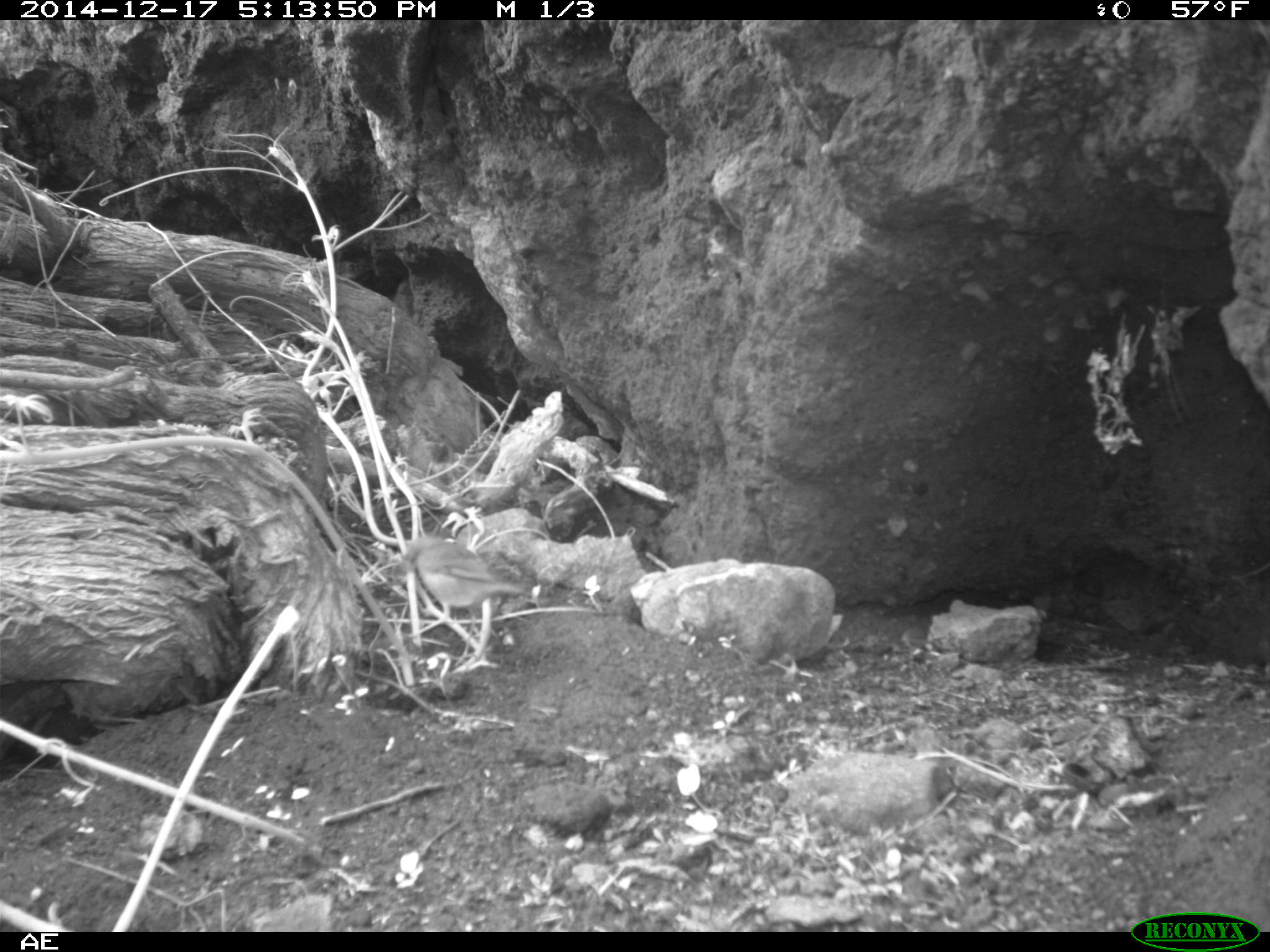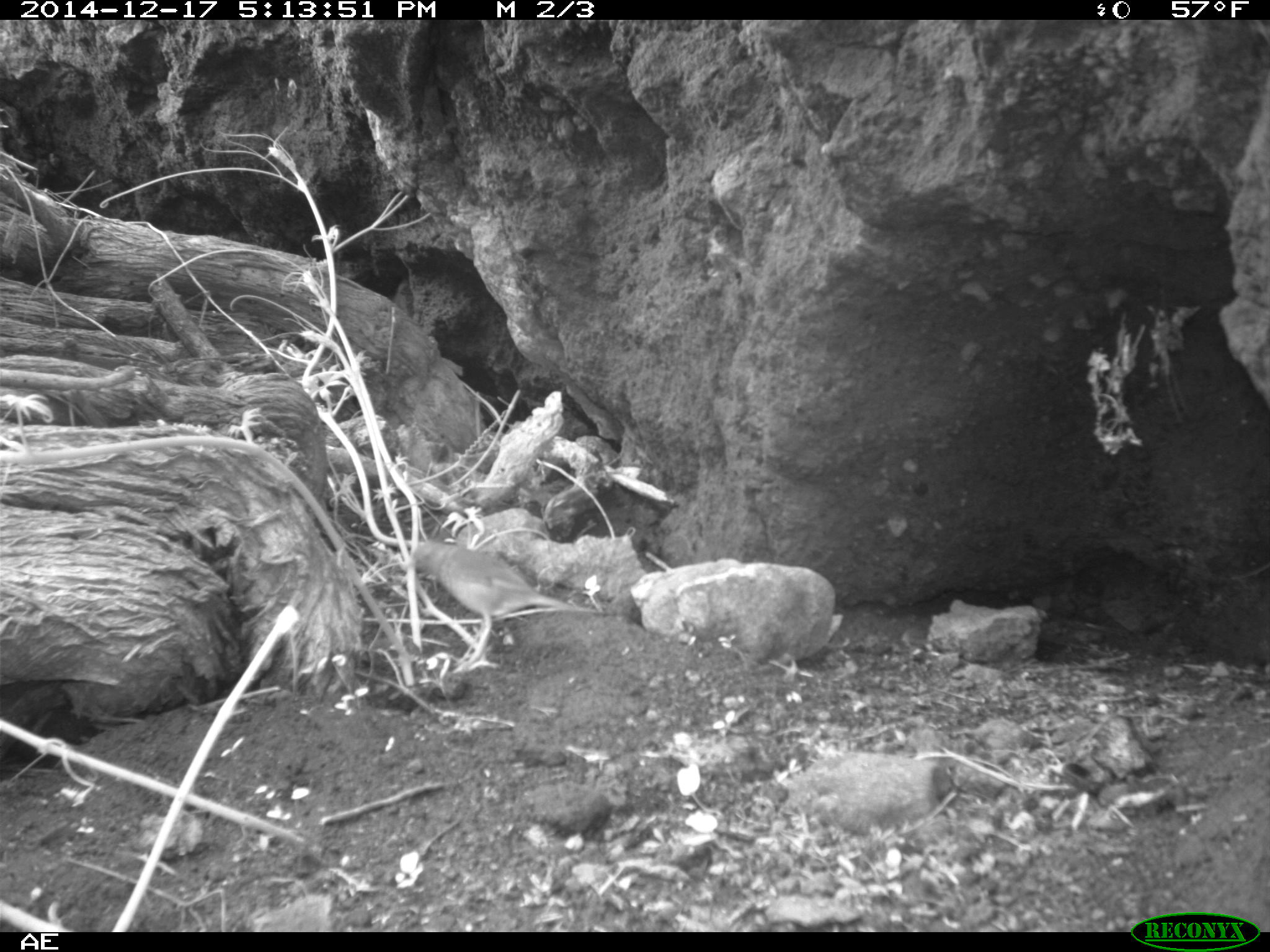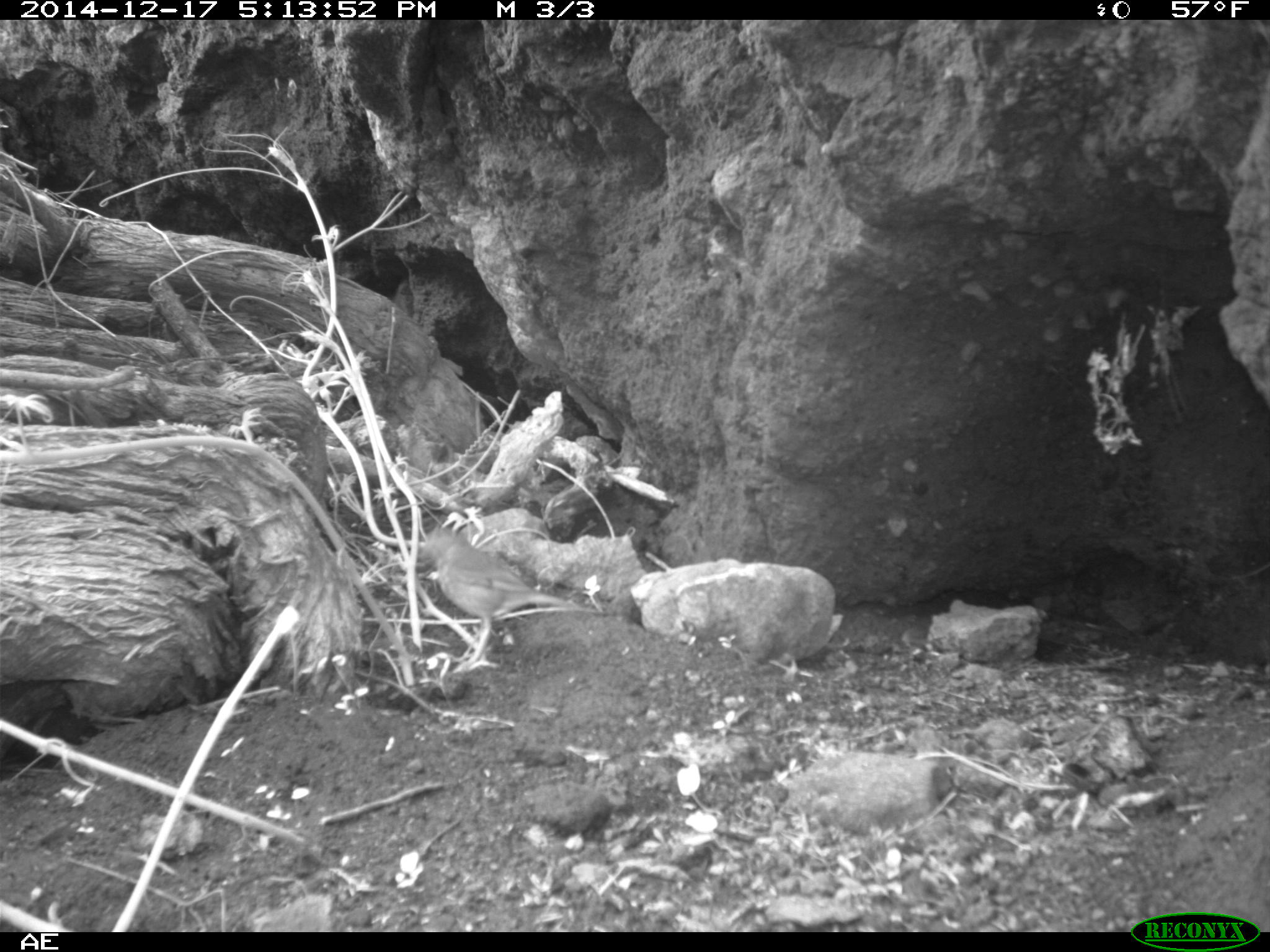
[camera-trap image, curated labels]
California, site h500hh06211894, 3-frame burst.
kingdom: Animalia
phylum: Chordata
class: Aves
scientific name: Aves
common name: bird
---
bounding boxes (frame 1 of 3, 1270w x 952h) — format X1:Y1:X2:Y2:
bird: 376:534:526:673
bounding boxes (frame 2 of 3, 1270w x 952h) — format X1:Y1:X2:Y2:
bird: 399:540:580:670